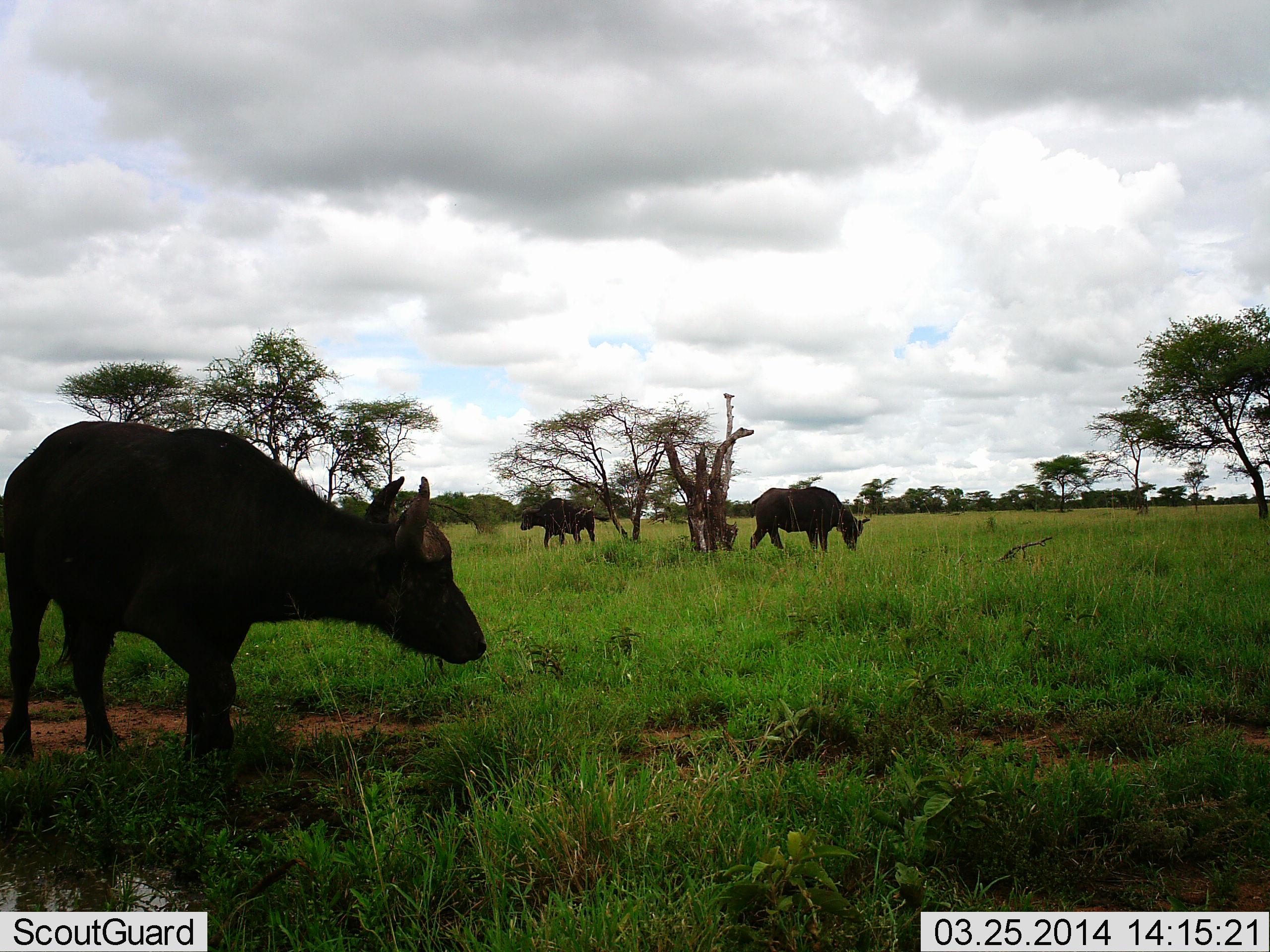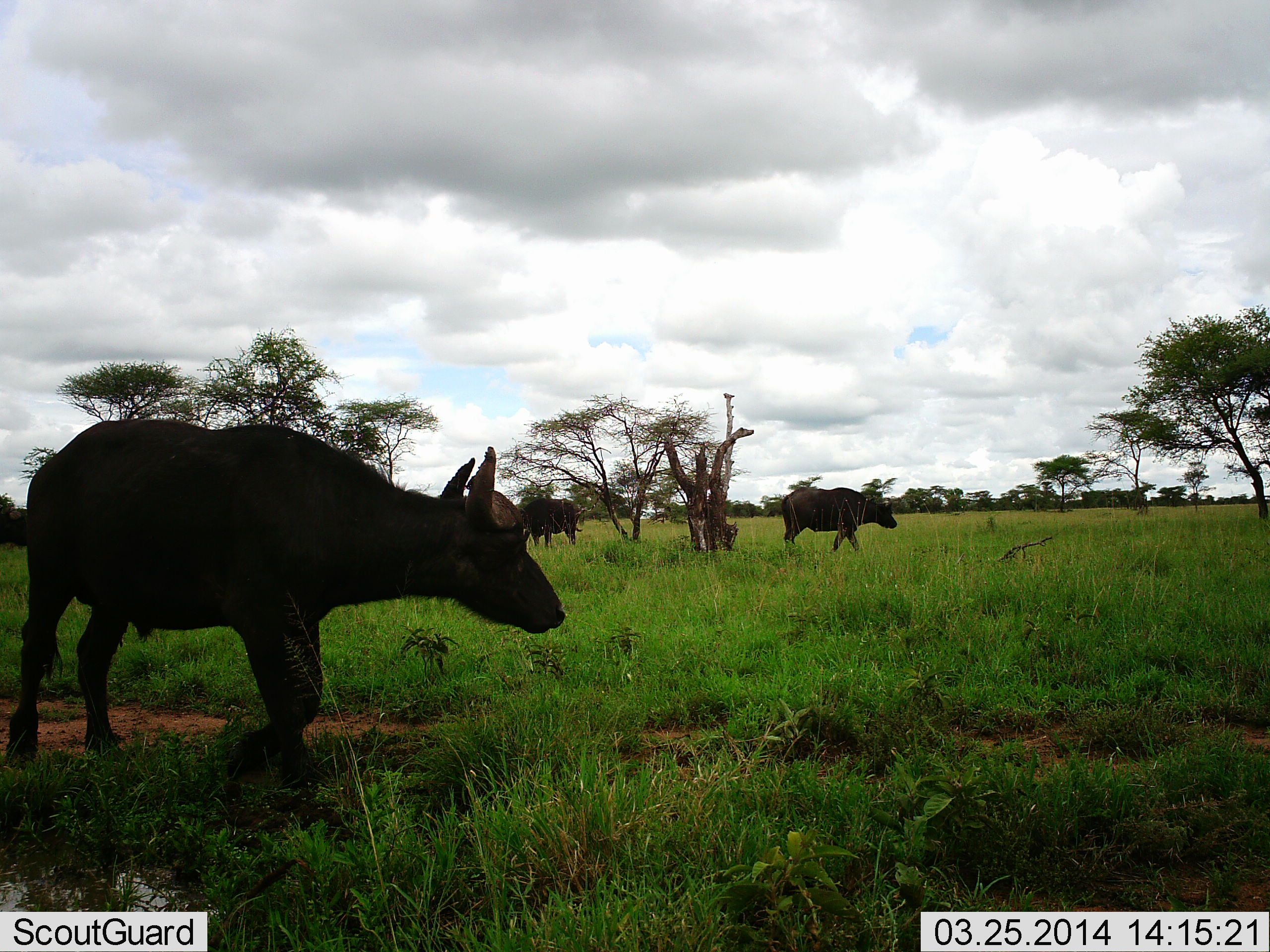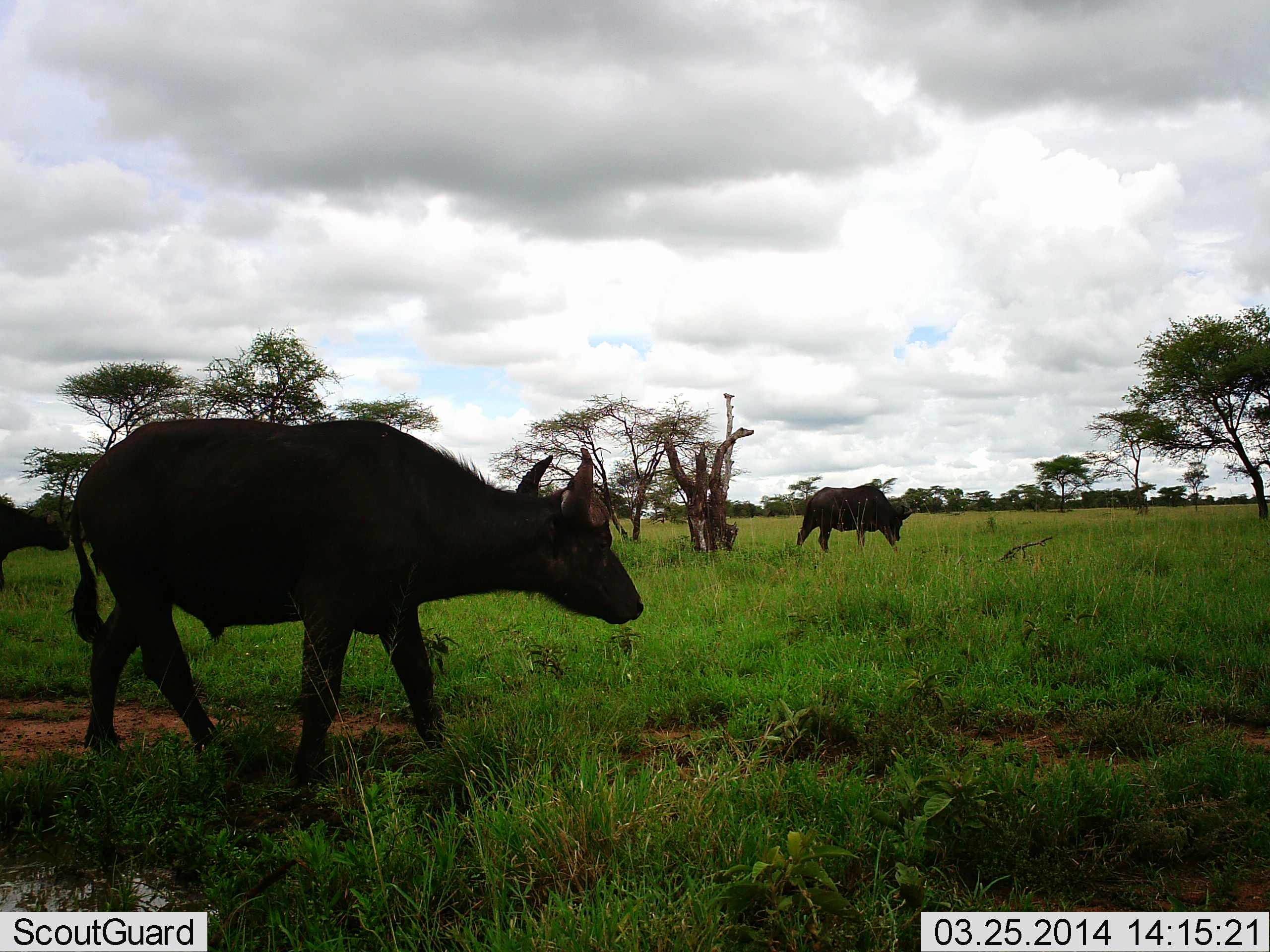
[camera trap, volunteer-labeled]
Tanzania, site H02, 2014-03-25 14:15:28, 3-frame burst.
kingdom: Animalia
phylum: Chordata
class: Mammalia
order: Artiodactyla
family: Bovidae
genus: Syncerus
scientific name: Syncerus caffer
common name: cape buffalo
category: buffalo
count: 3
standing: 40%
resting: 0%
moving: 90%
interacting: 0%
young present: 10%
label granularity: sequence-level